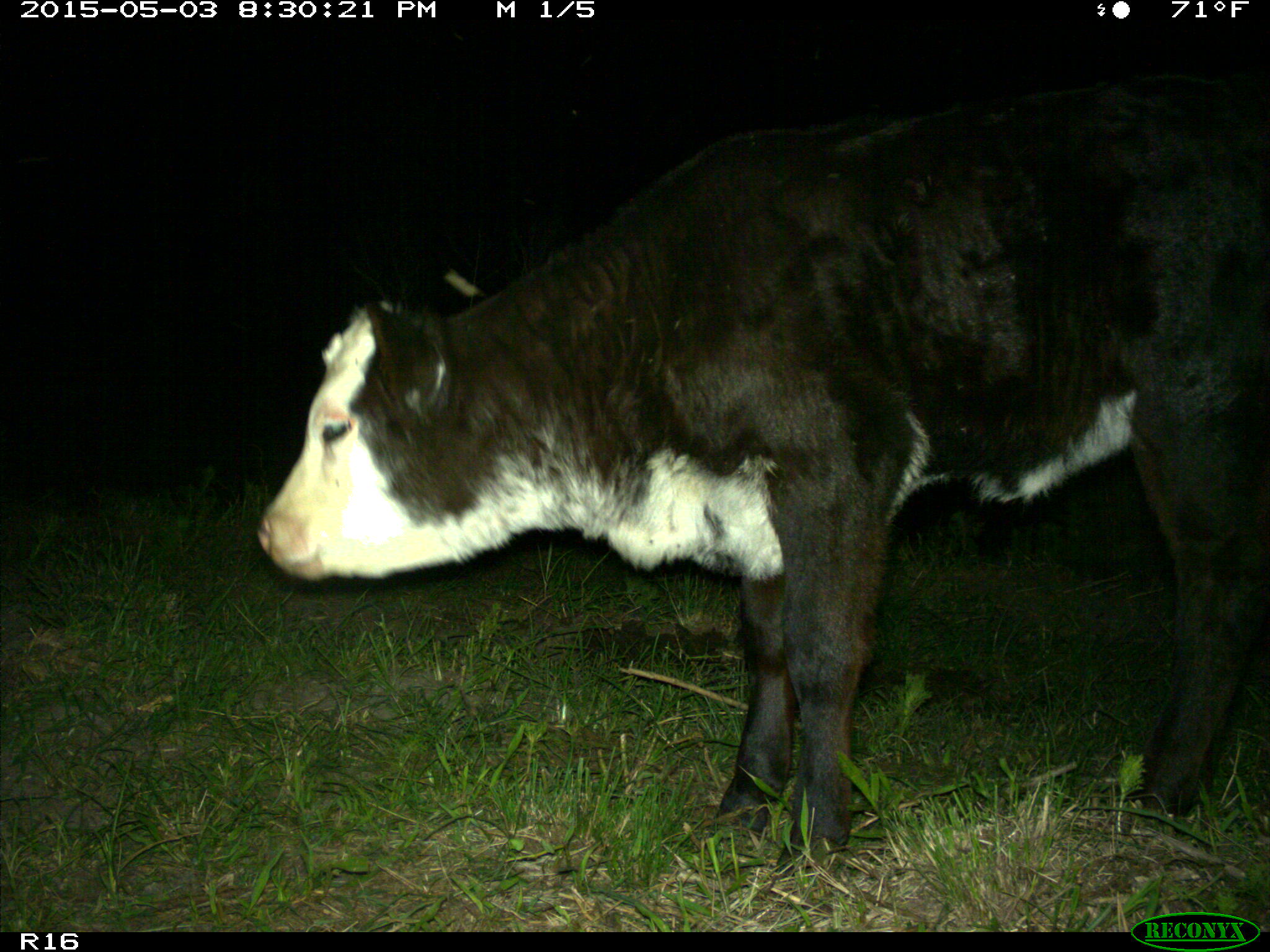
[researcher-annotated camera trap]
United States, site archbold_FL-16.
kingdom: Animalia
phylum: Chordata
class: Mammalia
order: Artiodactyla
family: Bovidae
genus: Bos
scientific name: Bos taurus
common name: domestic cow